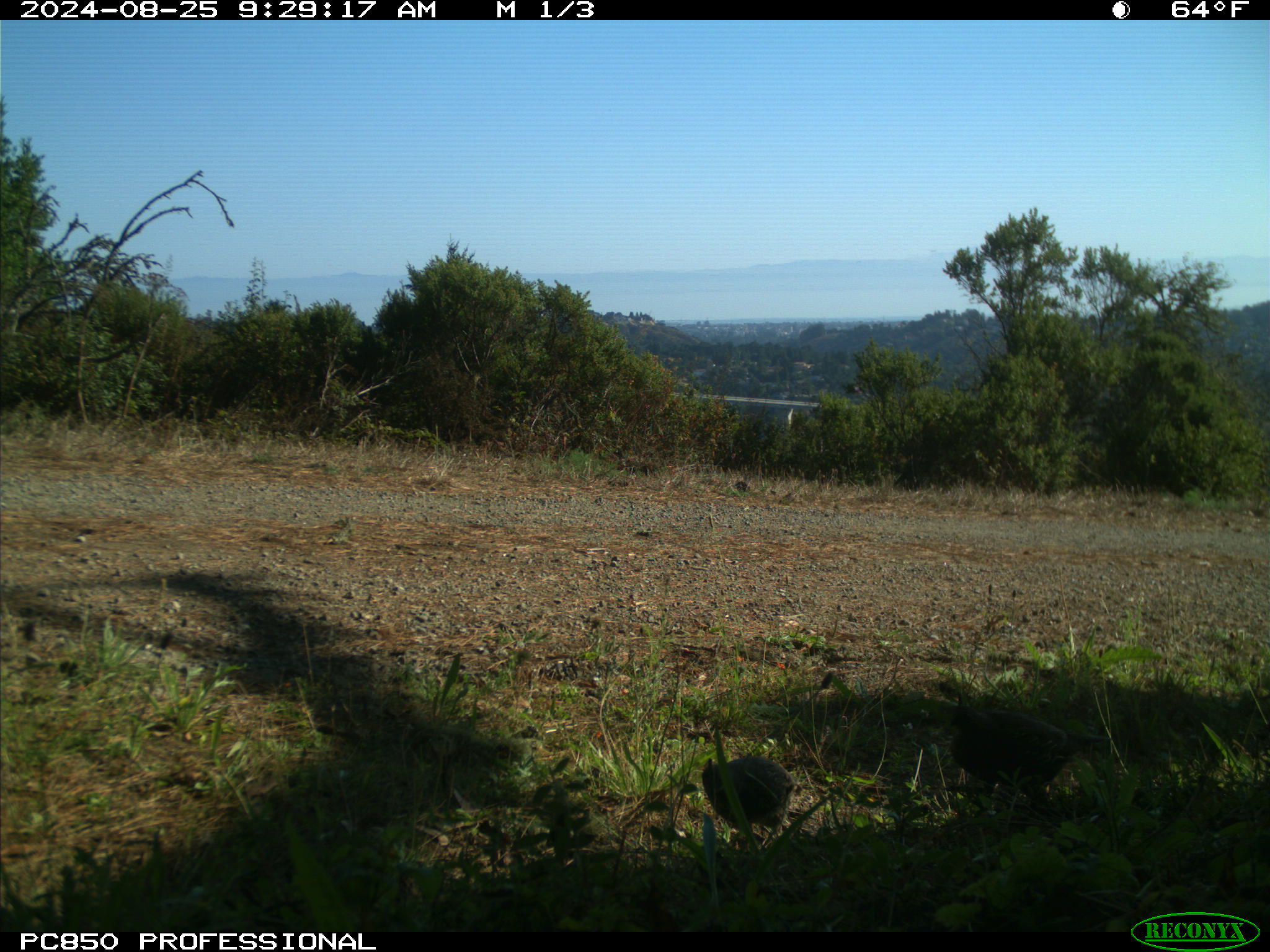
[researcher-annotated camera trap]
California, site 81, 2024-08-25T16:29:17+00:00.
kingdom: Animalia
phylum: Chordata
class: Aves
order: Galliformes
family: Odontophoridae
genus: Callipepla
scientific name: Callipepla californica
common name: california quail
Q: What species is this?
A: California quail (Callipepla californica).